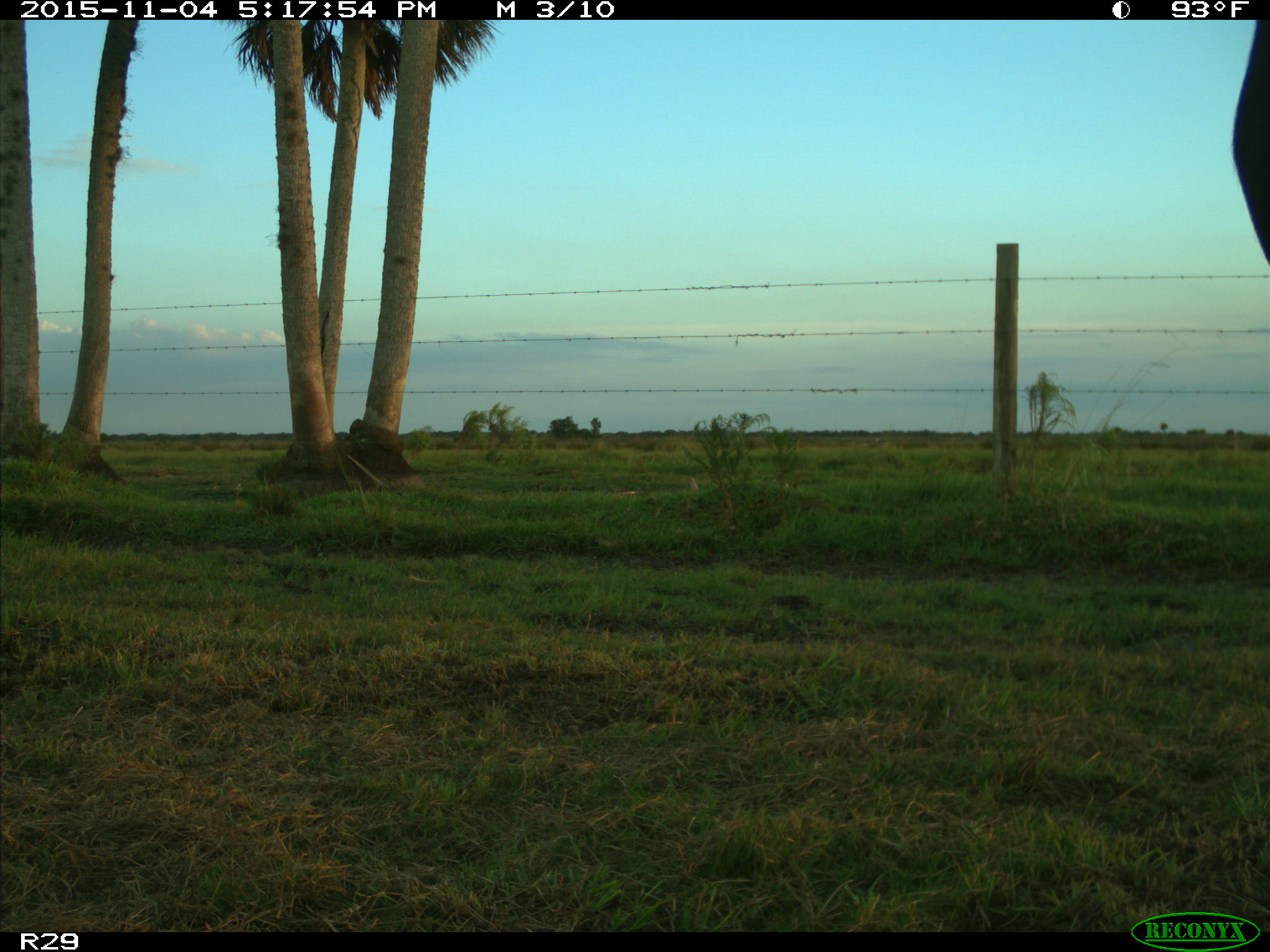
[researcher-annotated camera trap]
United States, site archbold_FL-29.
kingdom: Animalia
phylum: Chordata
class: Mammalia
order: Artiodactyla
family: Bovidae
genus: Bos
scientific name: Bos taurus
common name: domestic cow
Bos taurus (domestic cow).